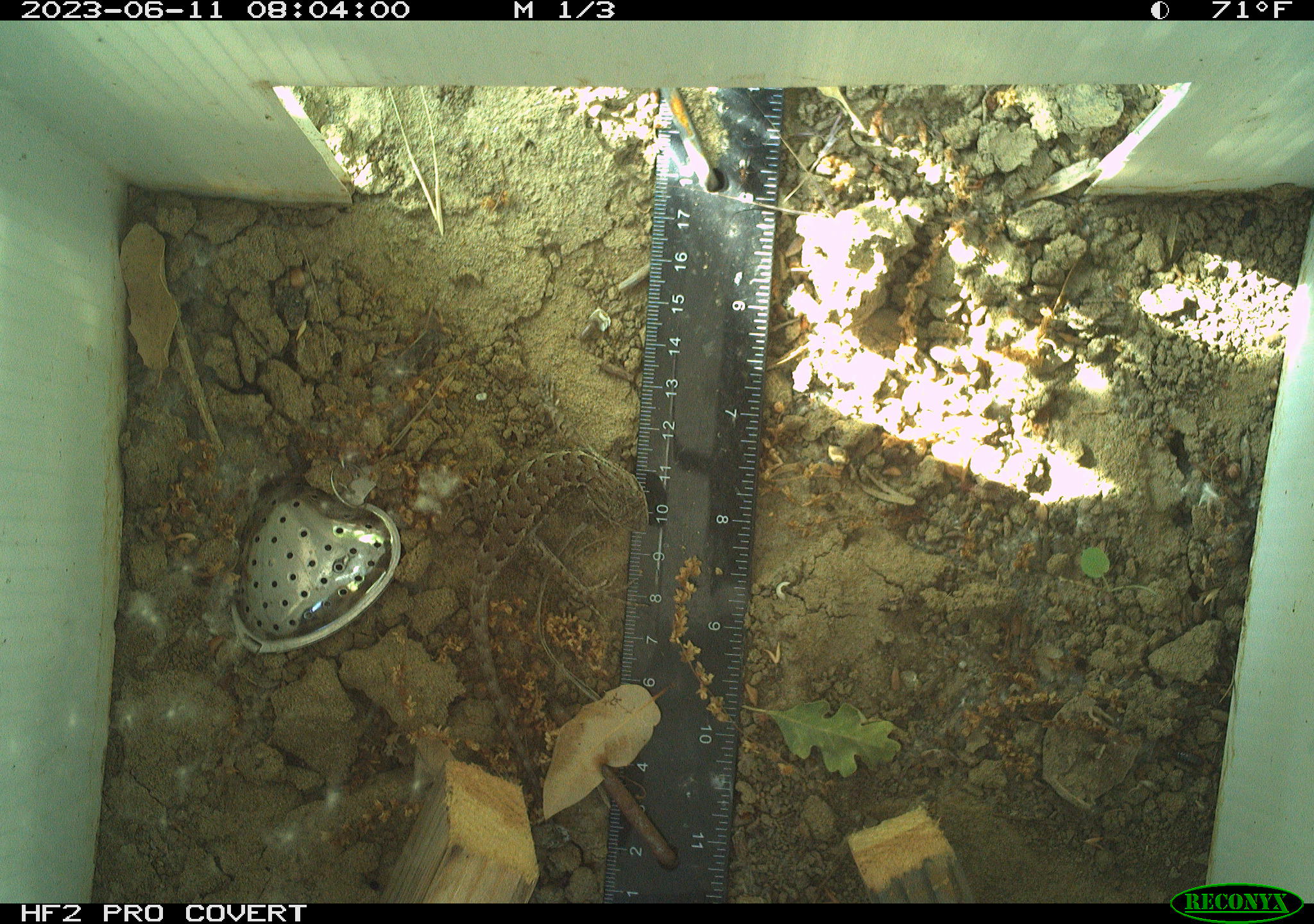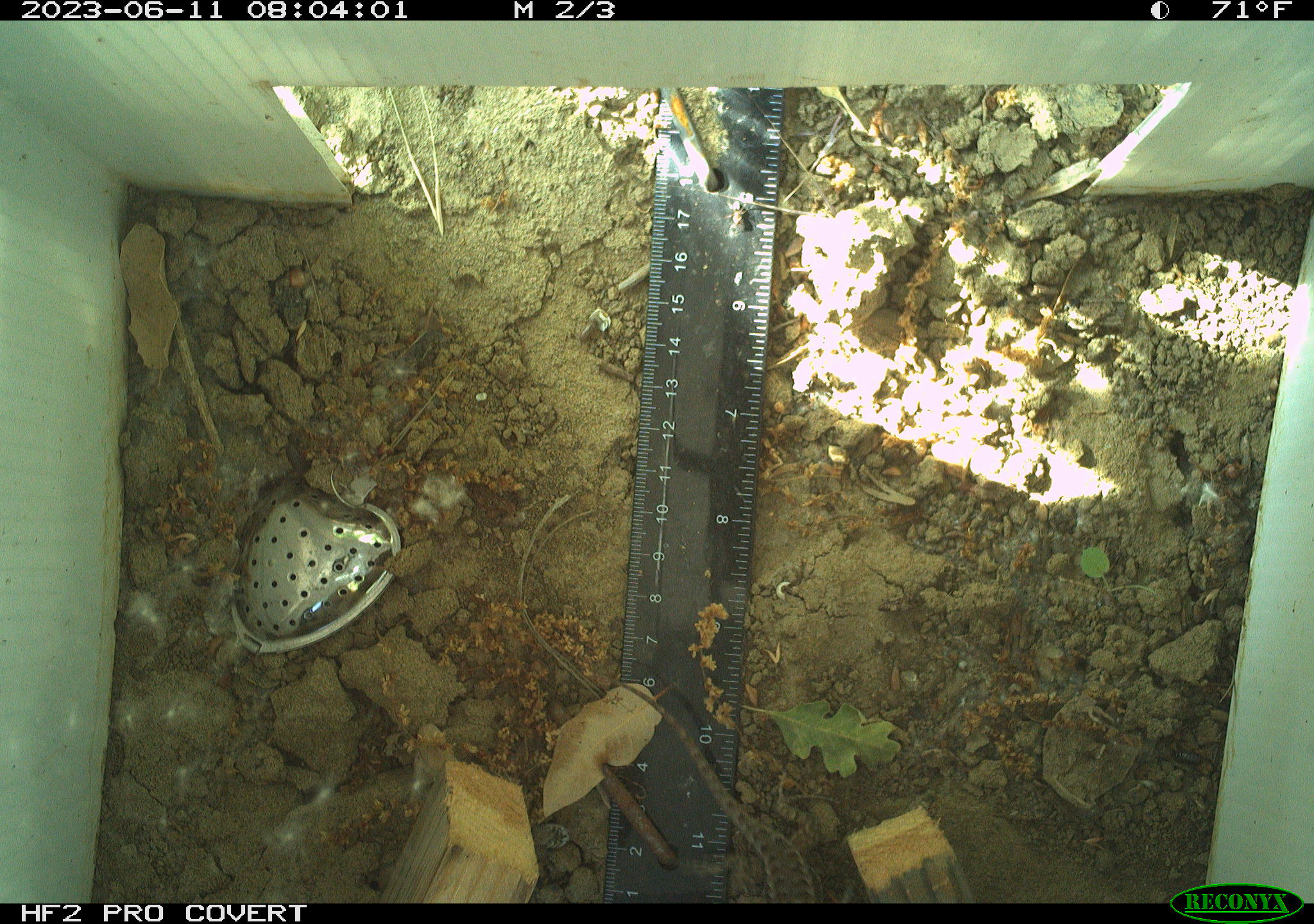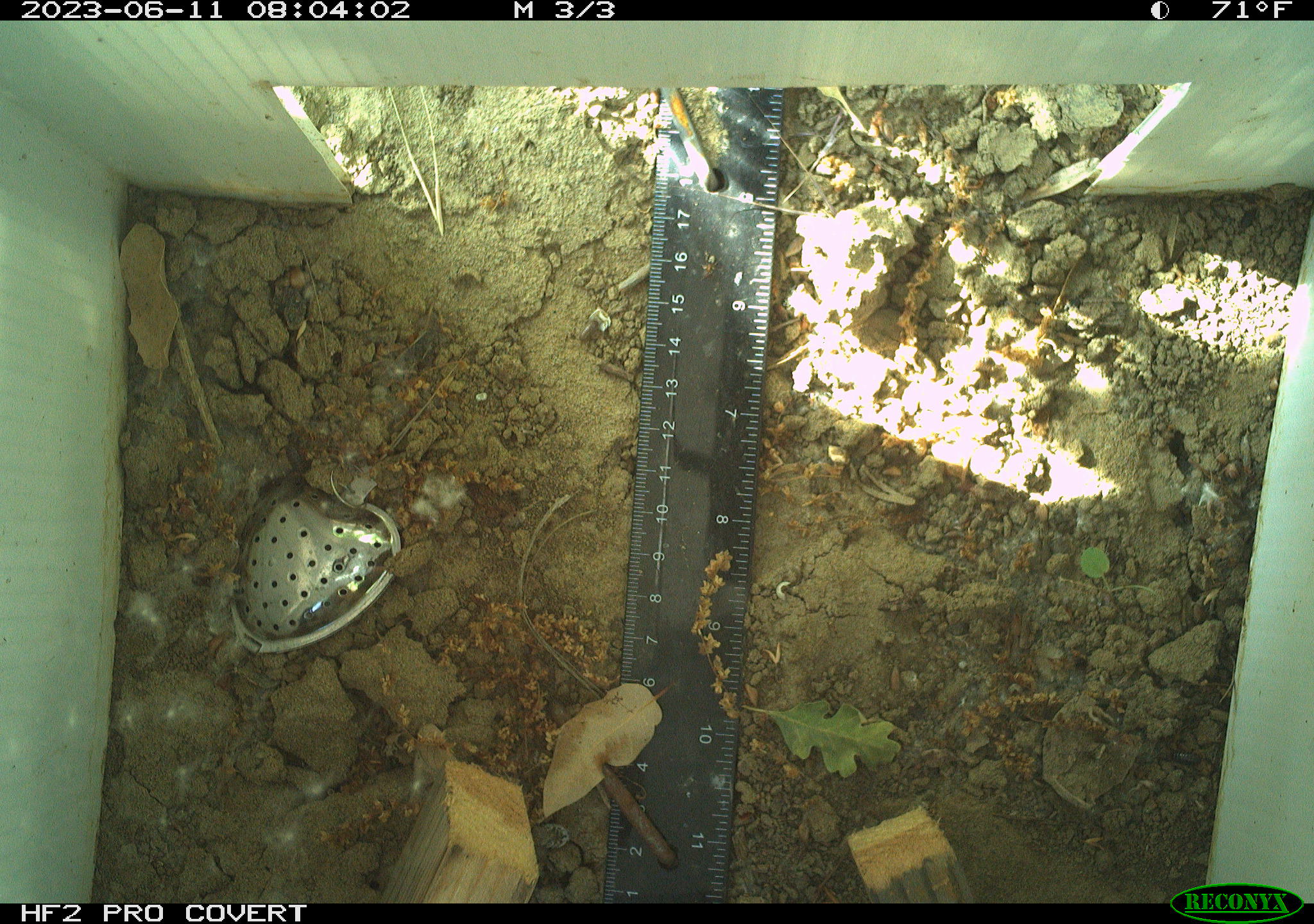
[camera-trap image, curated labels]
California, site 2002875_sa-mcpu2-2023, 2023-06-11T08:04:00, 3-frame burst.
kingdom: Animalia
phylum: Chordata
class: Reptilia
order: Squamata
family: Phrynosomatidae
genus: Sceloporus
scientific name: Sceloporus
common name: spiny lizards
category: sceloporus species